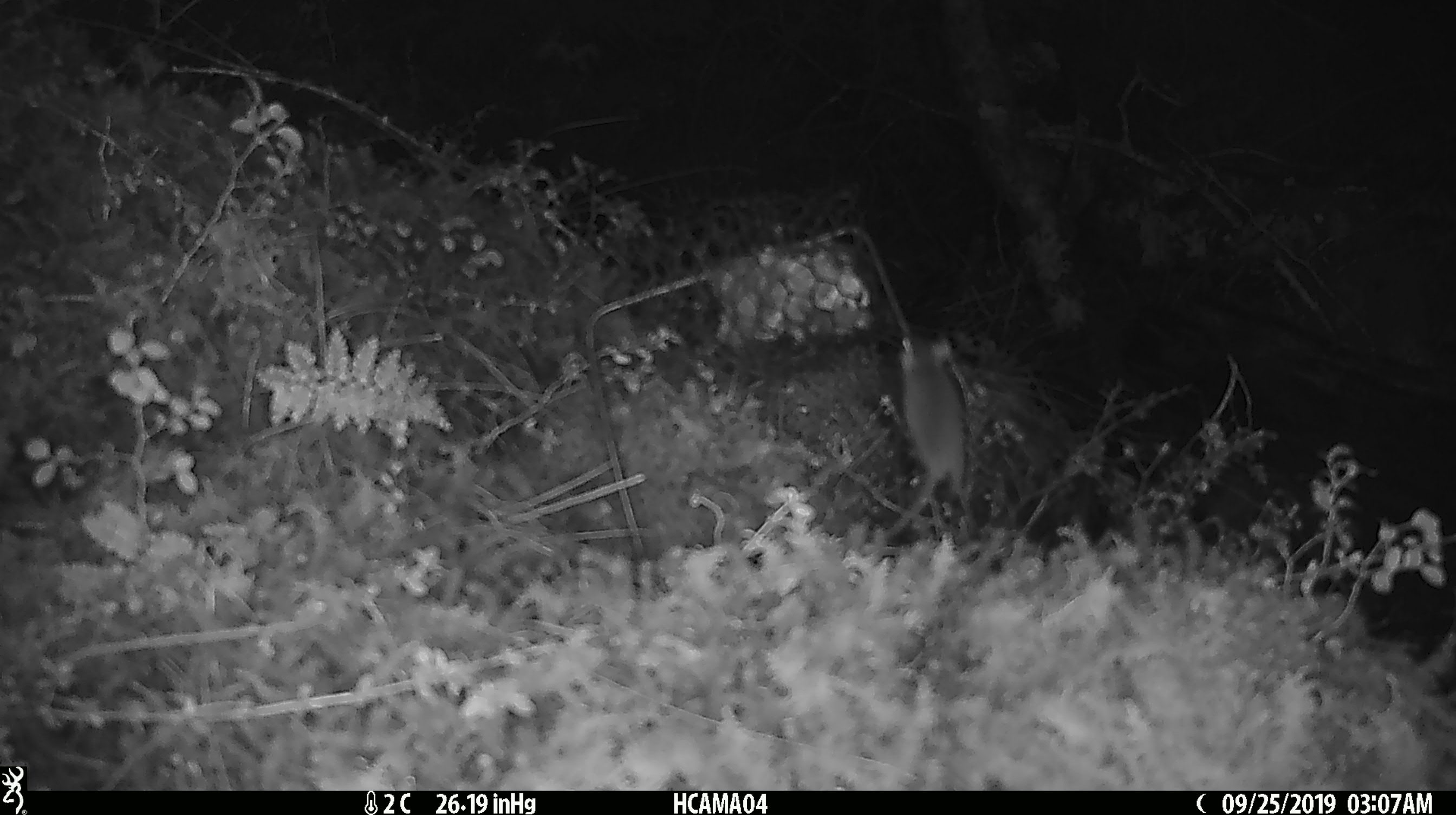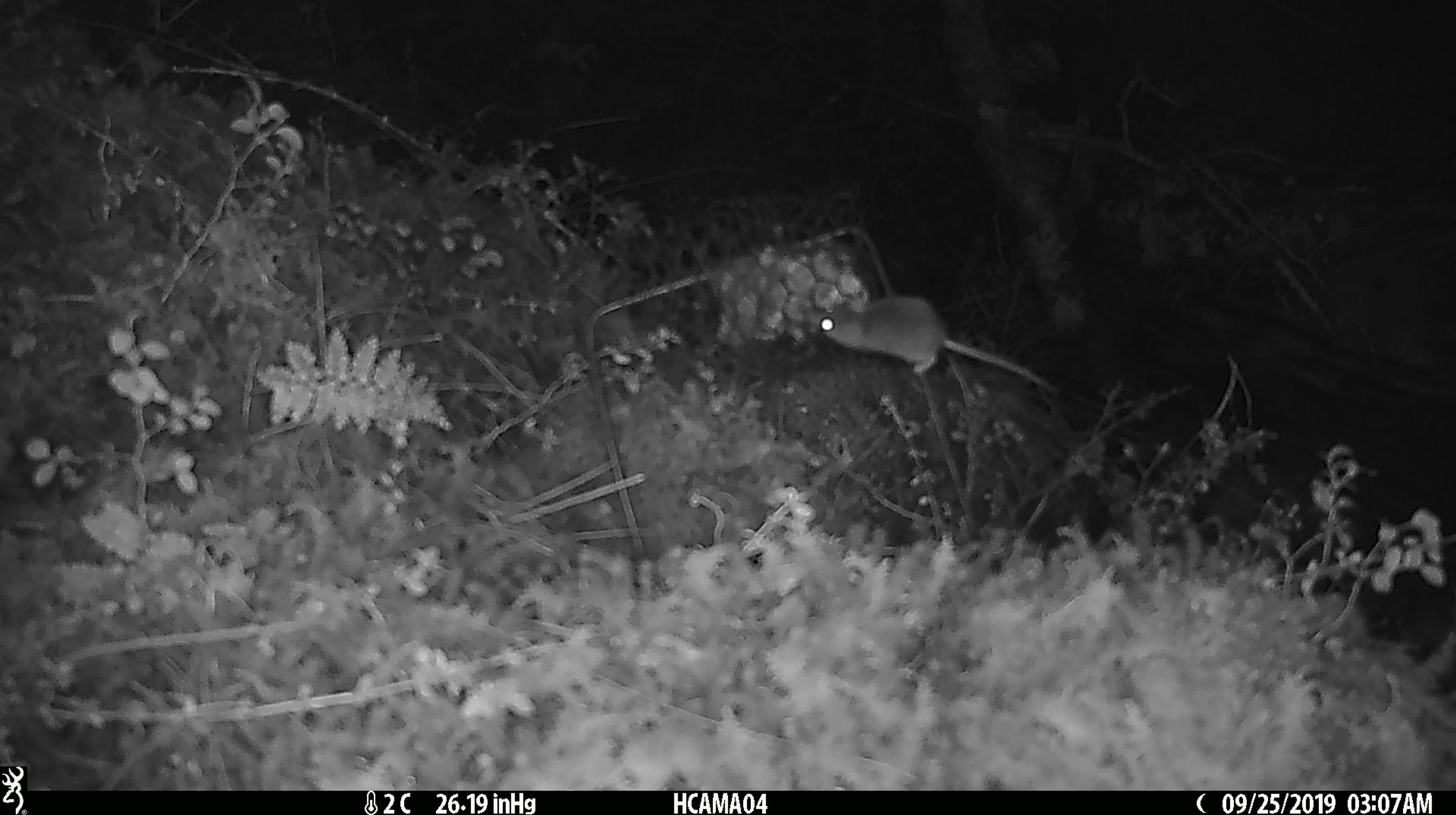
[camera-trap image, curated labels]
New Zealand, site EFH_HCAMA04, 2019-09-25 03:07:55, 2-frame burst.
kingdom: Animalia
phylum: Chordata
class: Mammalia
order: Rodentia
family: Muridae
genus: Mus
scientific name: Mus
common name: mouse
Mouse (Mus).